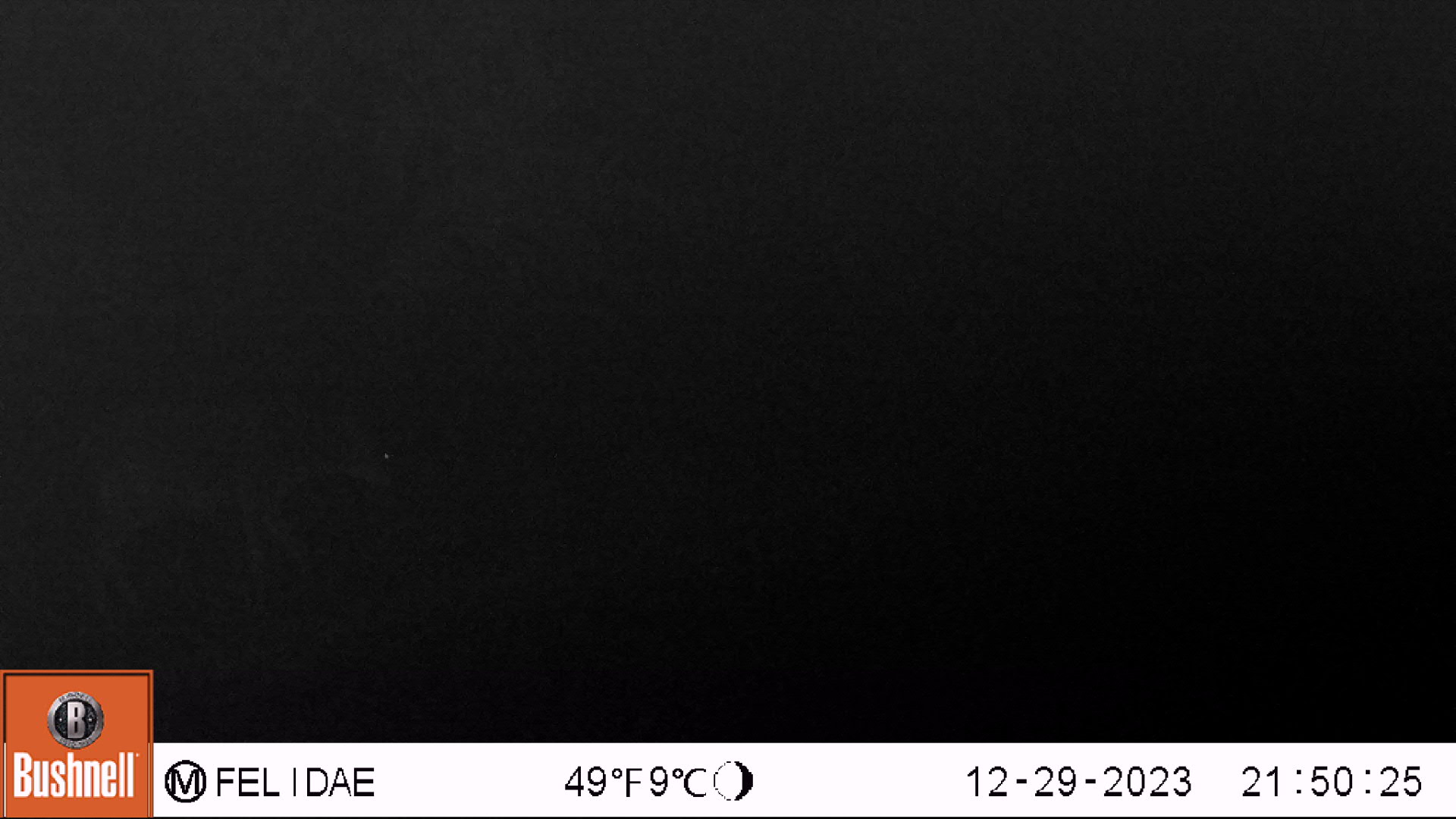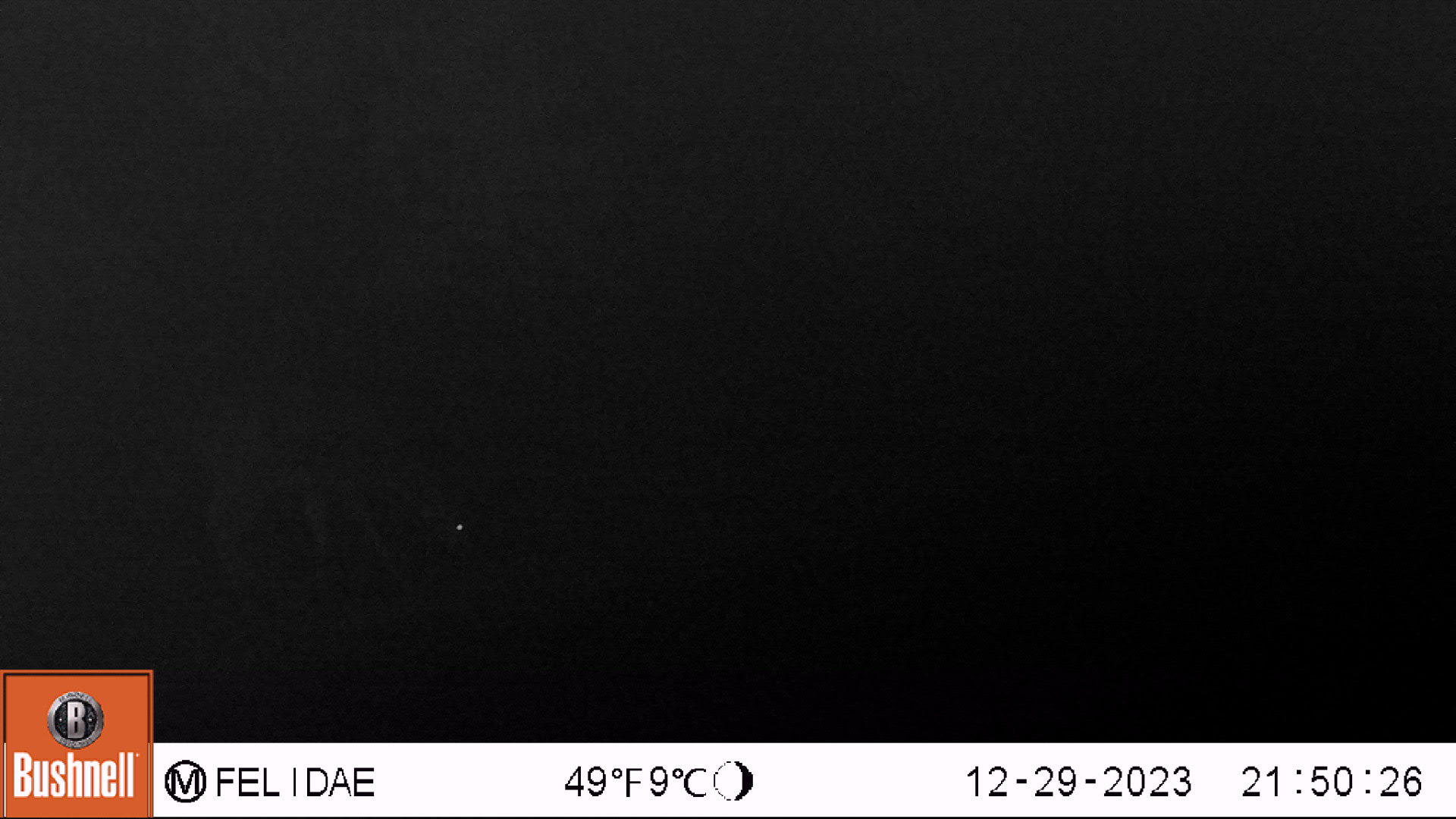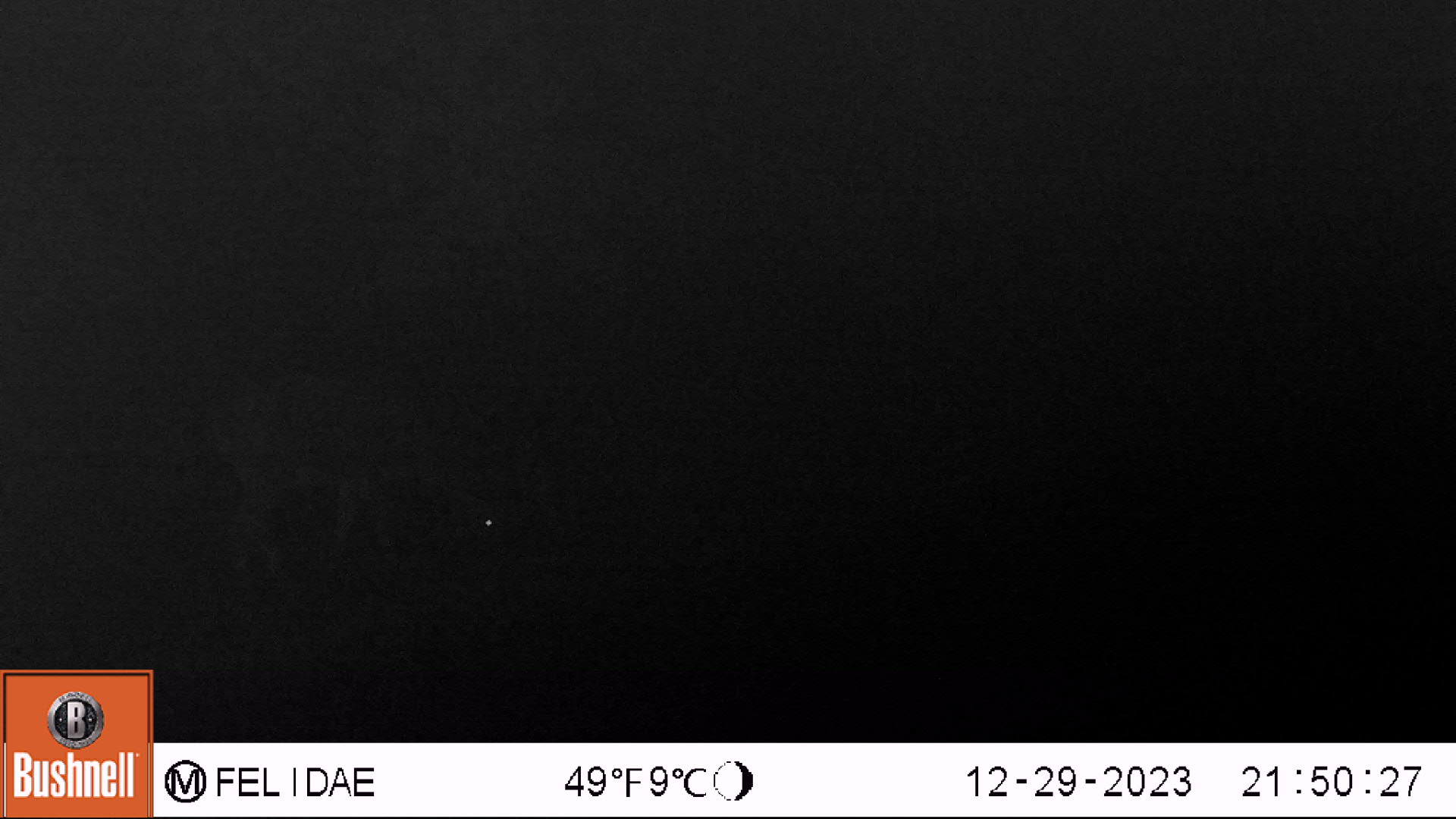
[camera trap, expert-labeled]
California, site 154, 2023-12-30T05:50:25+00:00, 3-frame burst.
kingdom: Animalia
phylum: Chordata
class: Mammalia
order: Artiodactyla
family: Cervidae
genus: Odocoileus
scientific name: Odocoileus hemionus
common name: mule deer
Mule deer (Odocoileus hemionus).